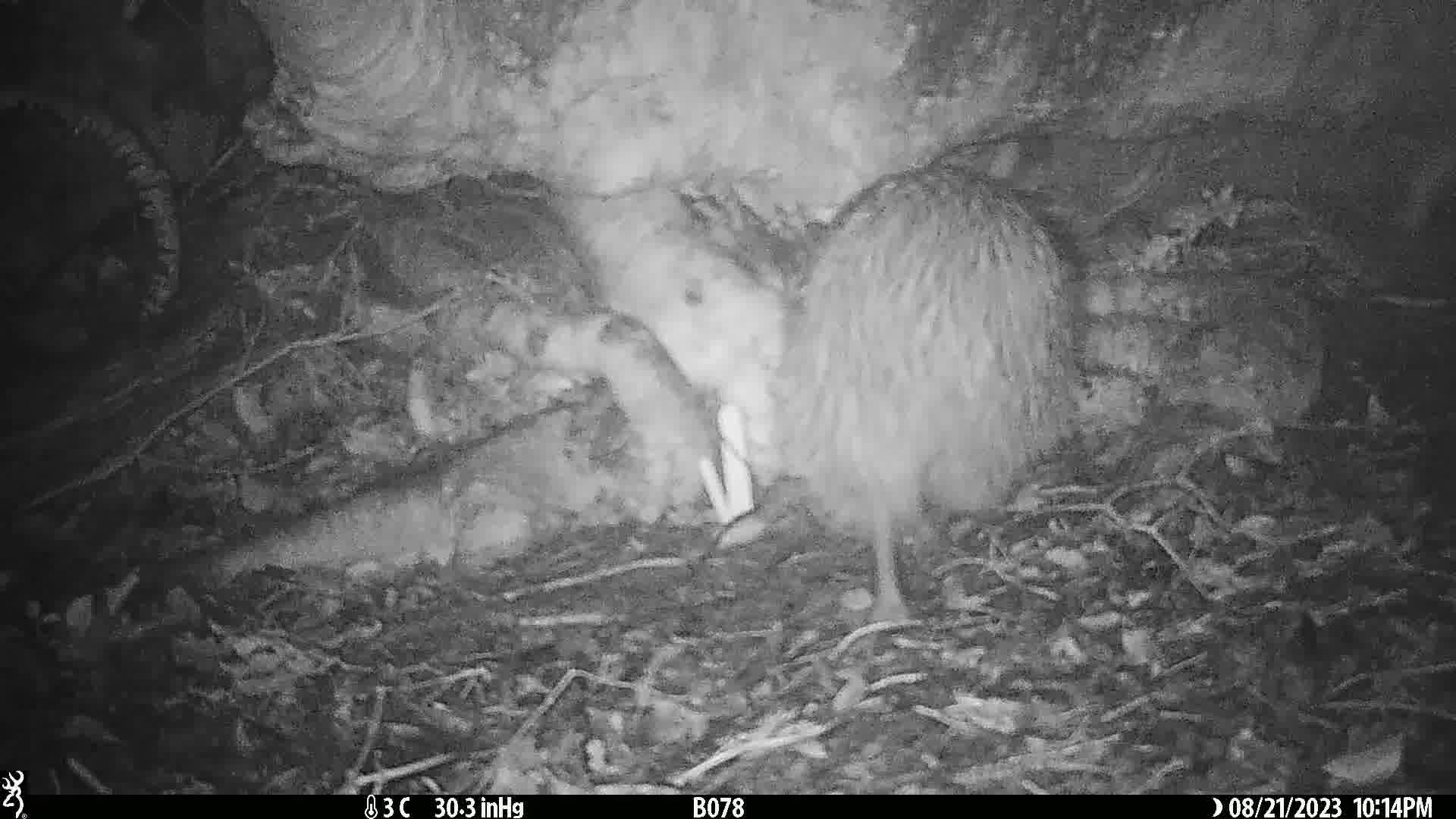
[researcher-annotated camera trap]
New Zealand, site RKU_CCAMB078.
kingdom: Animalia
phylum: Chordata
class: Aves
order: Apterygiformes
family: Apterygidae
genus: Apteryx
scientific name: Apteryx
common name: kiwi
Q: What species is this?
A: Kiwi (Apteryx).